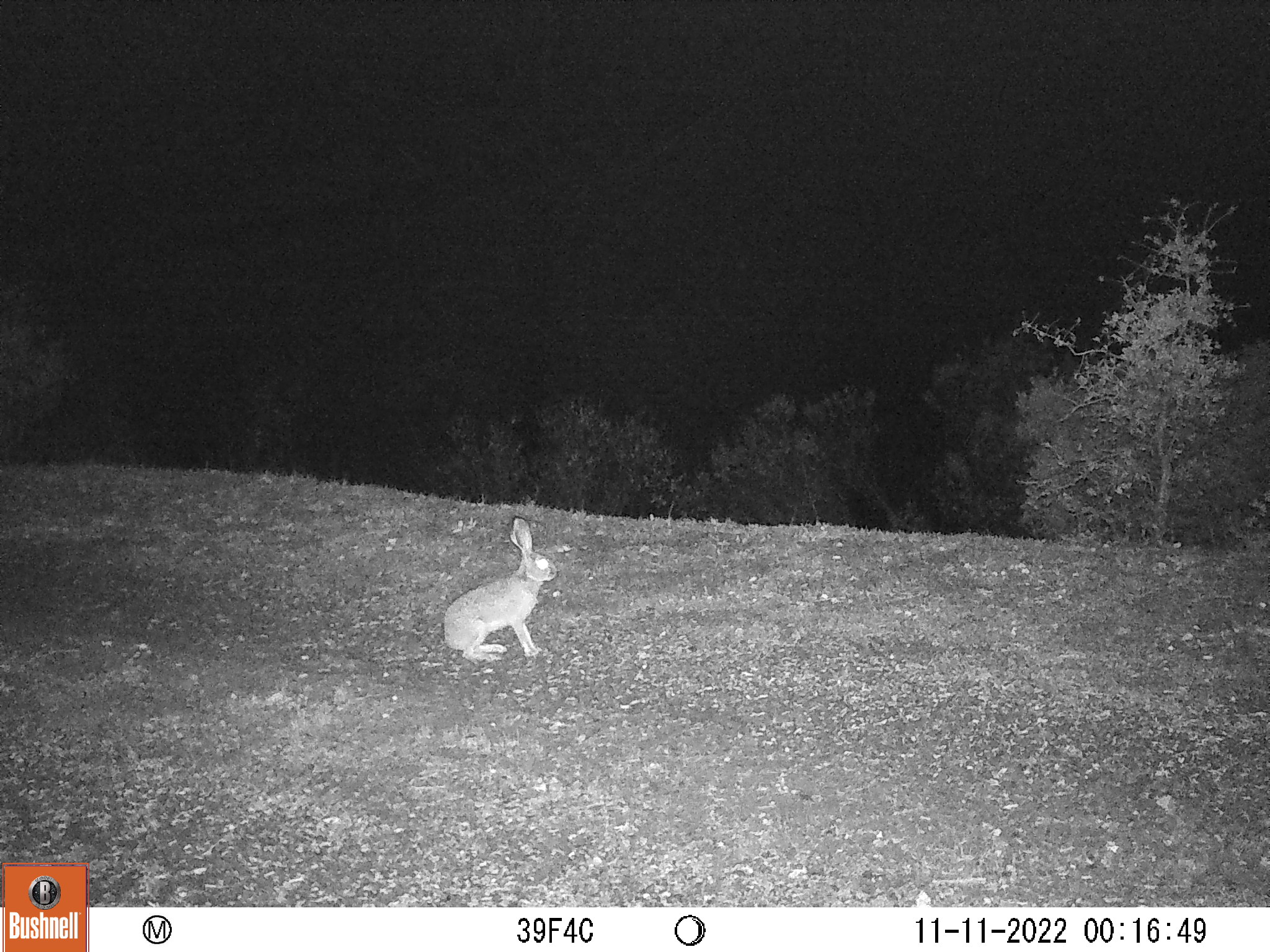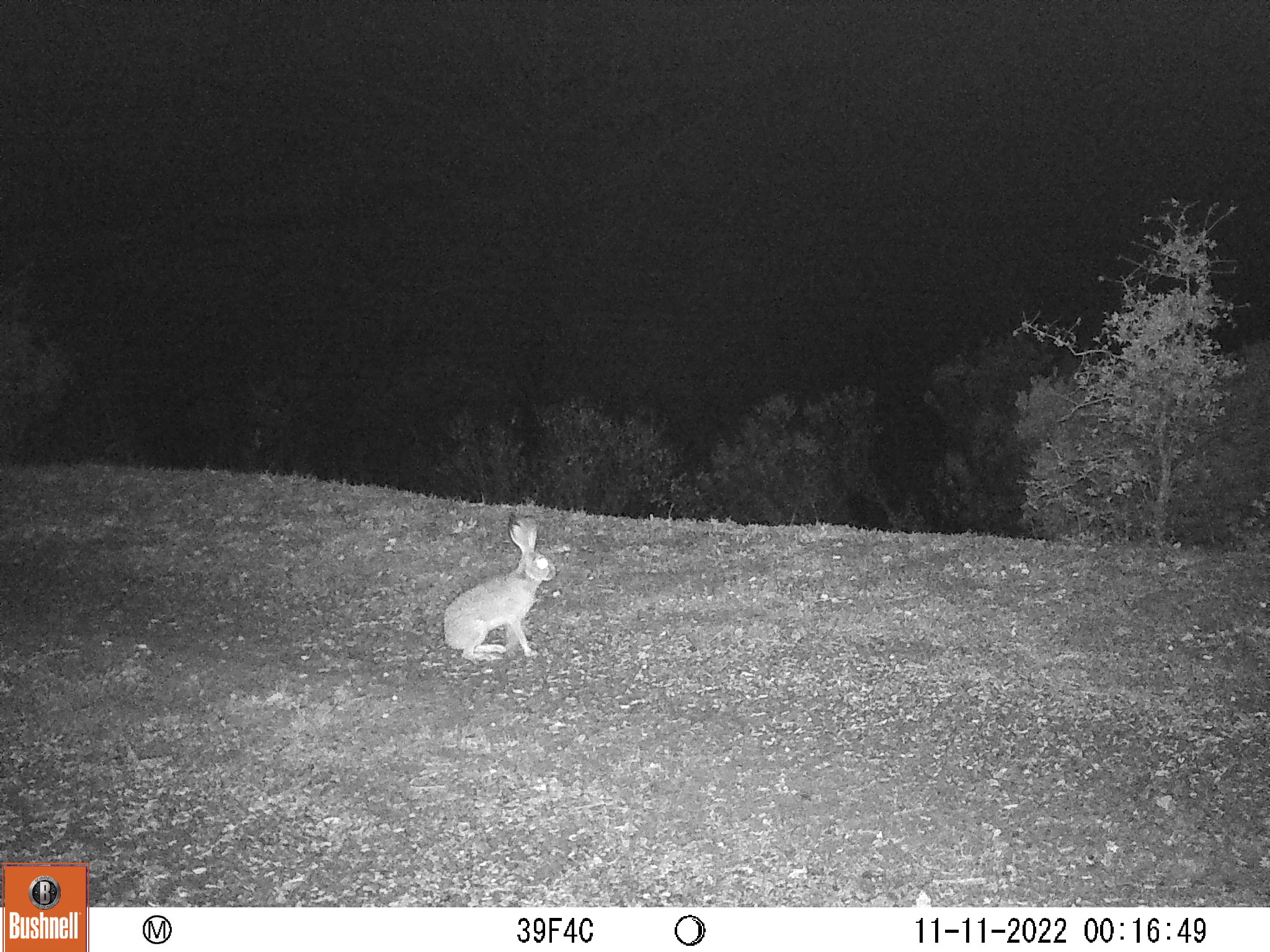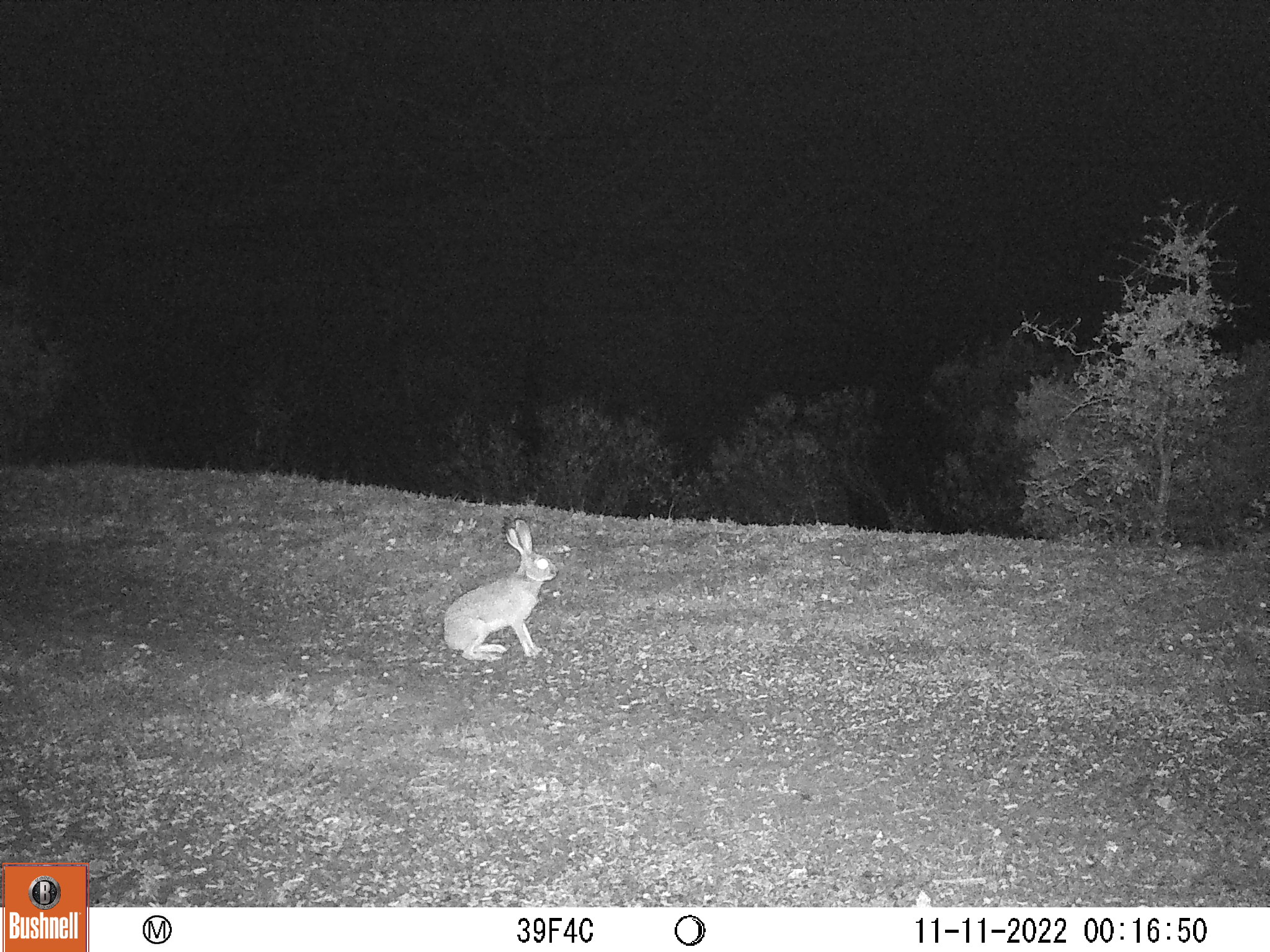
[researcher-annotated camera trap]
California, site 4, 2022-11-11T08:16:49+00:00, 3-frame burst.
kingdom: Animalia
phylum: Chordata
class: Mammalia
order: Lagomorpha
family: Leporidae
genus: Lepus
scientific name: Lepus californicus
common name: black-tailed jackrabbit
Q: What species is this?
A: Black-tailed jackrabbit (Lepus californicus).